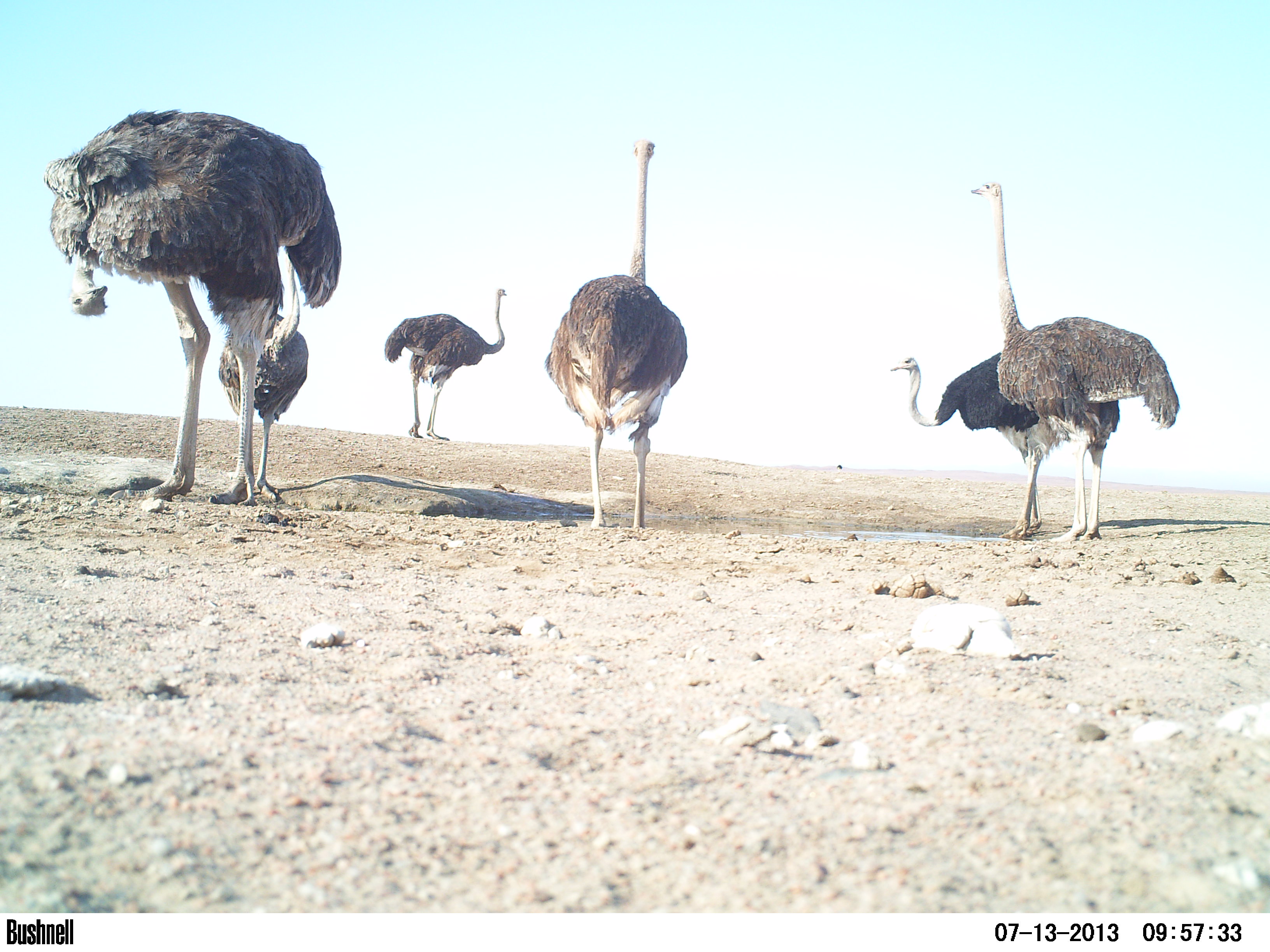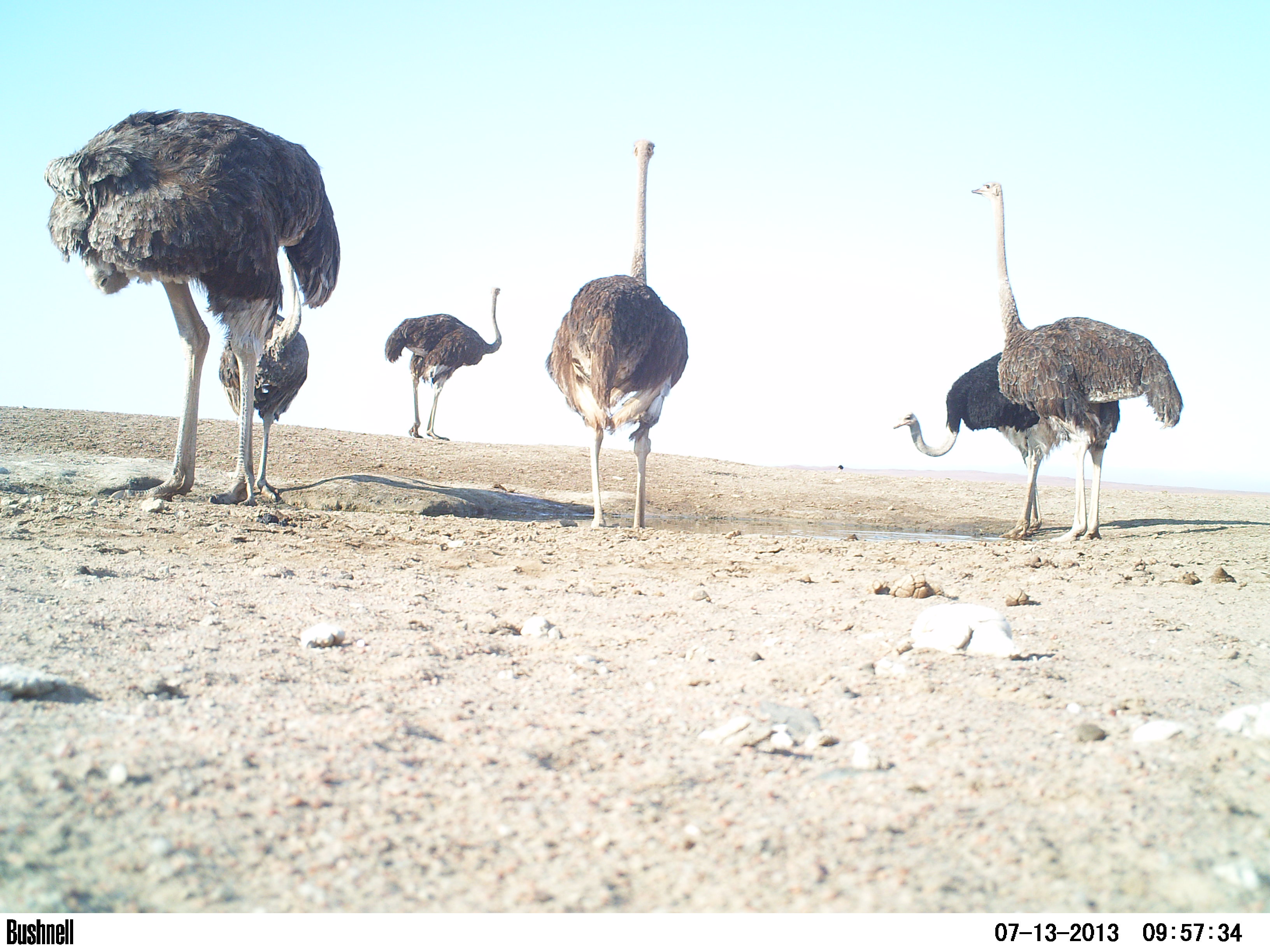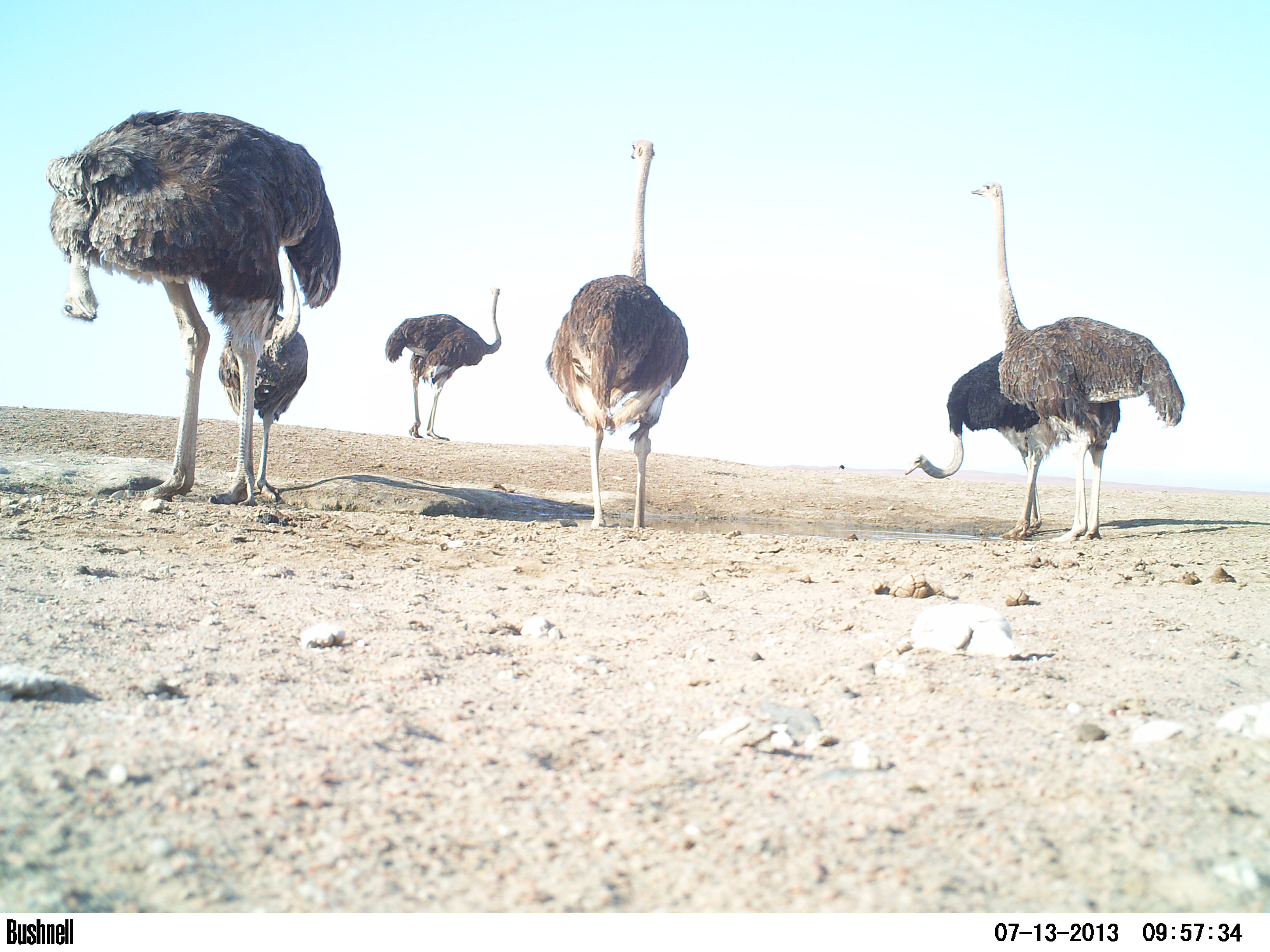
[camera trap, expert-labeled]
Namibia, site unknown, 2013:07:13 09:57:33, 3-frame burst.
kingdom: Animalia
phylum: Chordata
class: Aves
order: Struthioniformes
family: Struthionidae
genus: Struthio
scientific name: Struthio camelus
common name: common ostrich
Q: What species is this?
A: Struthio camelus (common ostrich).